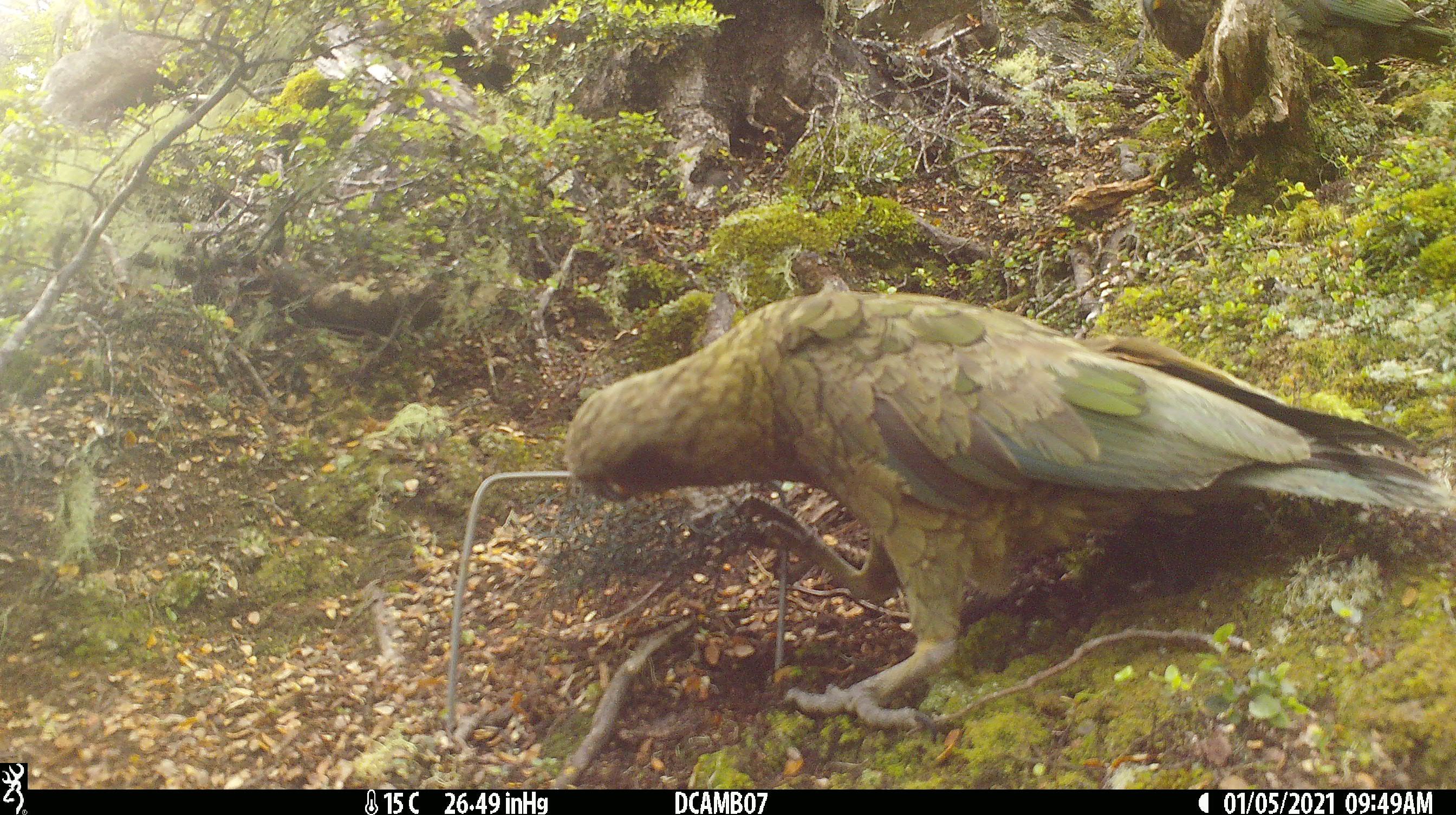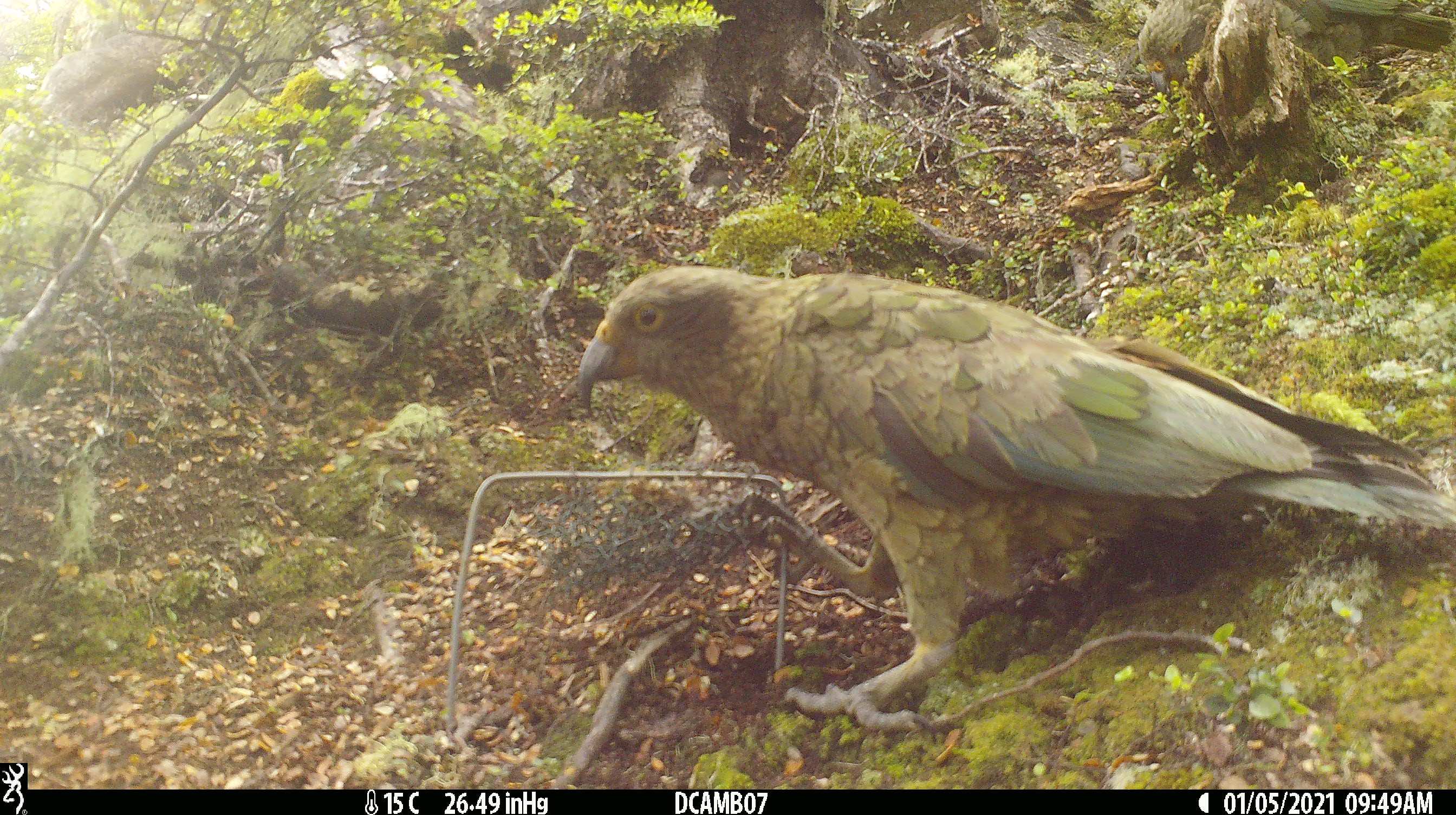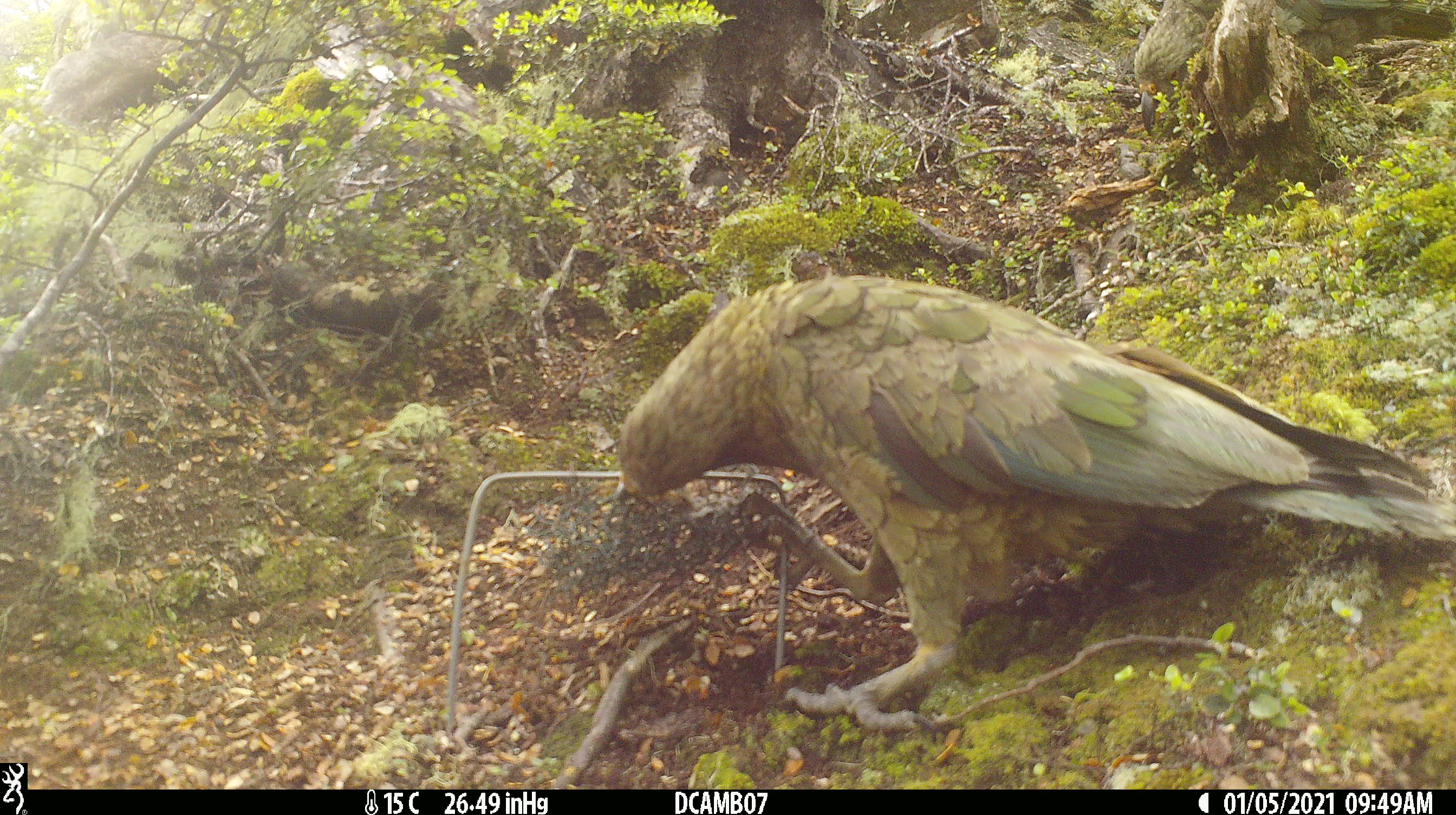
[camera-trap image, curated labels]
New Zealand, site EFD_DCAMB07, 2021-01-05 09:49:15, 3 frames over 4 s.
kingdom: Animalia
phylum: Chordata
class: Aves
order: Psittaciformes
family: Strigopidae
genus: Nestor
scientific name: Nestor notabilis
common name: kea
Kea (Nestor notabilis).